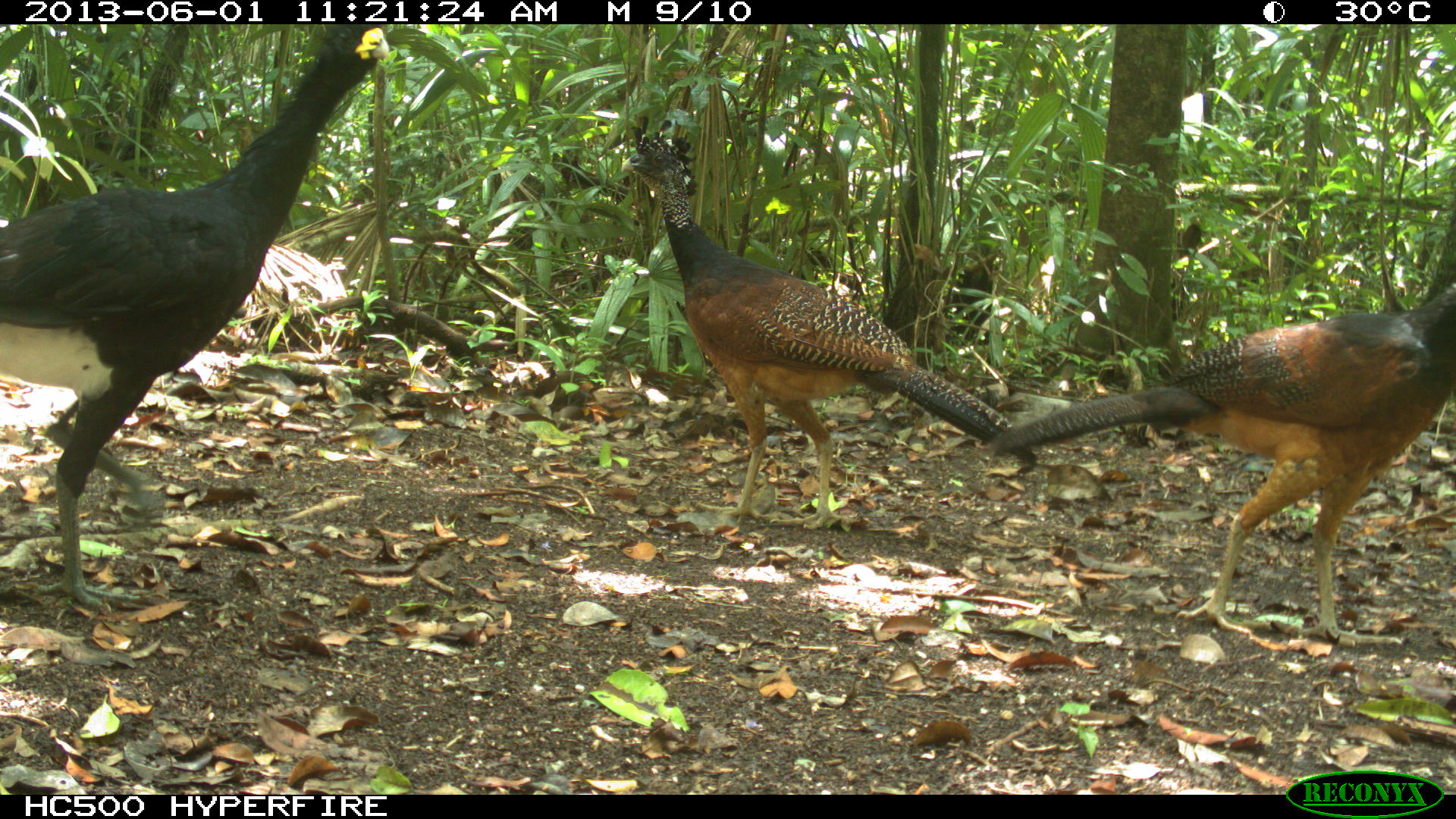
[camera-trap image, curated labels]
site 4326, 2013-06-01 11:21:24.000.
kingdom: Animalia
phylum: Chordata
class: Aves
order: Galliformes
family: Cracidae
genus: Crax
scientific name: Crax rubra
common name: great curassow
Crax rubra (great curassow), count 4.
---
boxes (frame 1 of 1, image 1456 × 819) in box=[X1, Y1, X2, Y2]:
crax rubra: box=[0, 23, 393, 616]; box=[607, 112, 1040, 532]; box=[970, 280, 1456, 647]